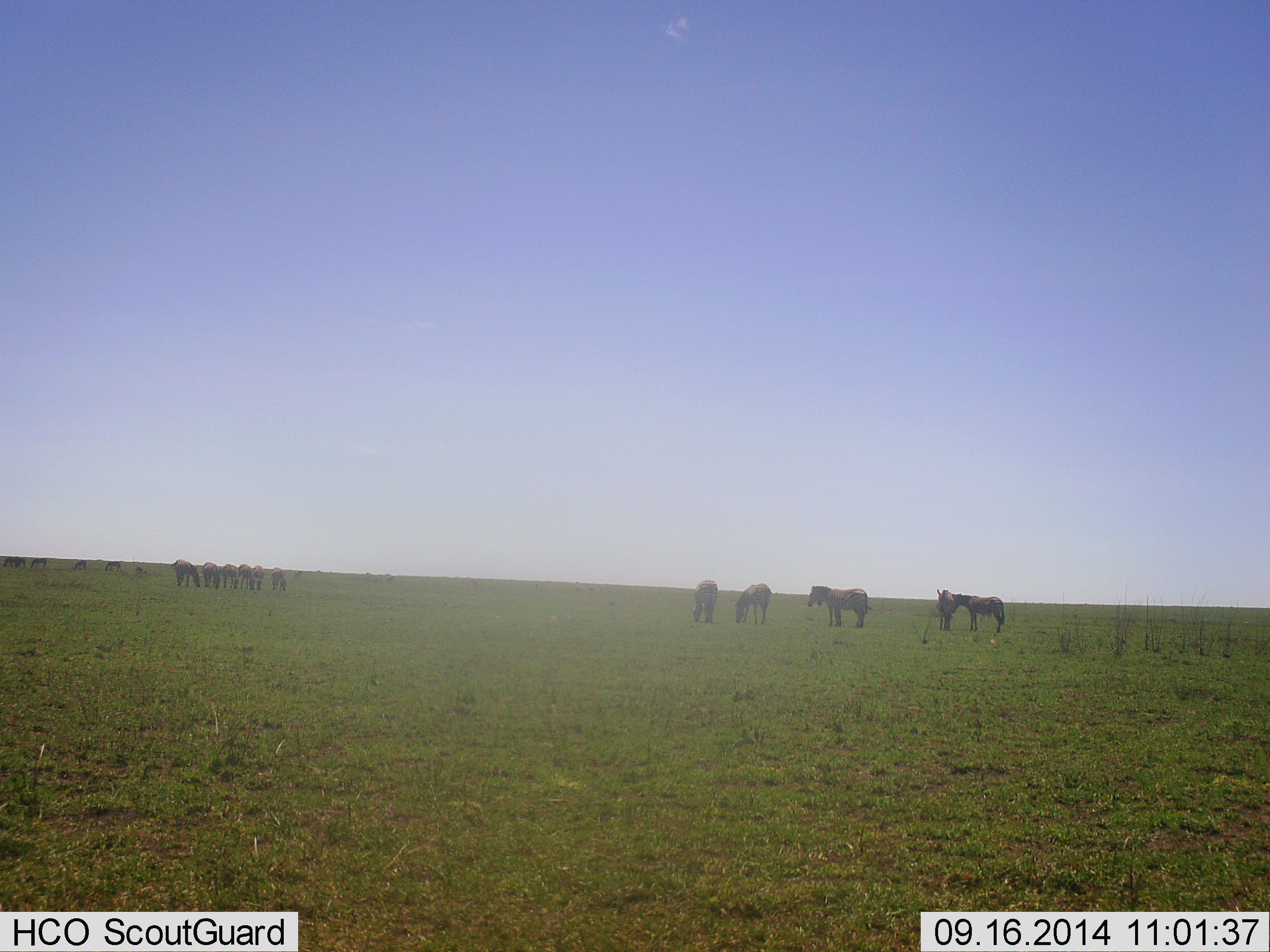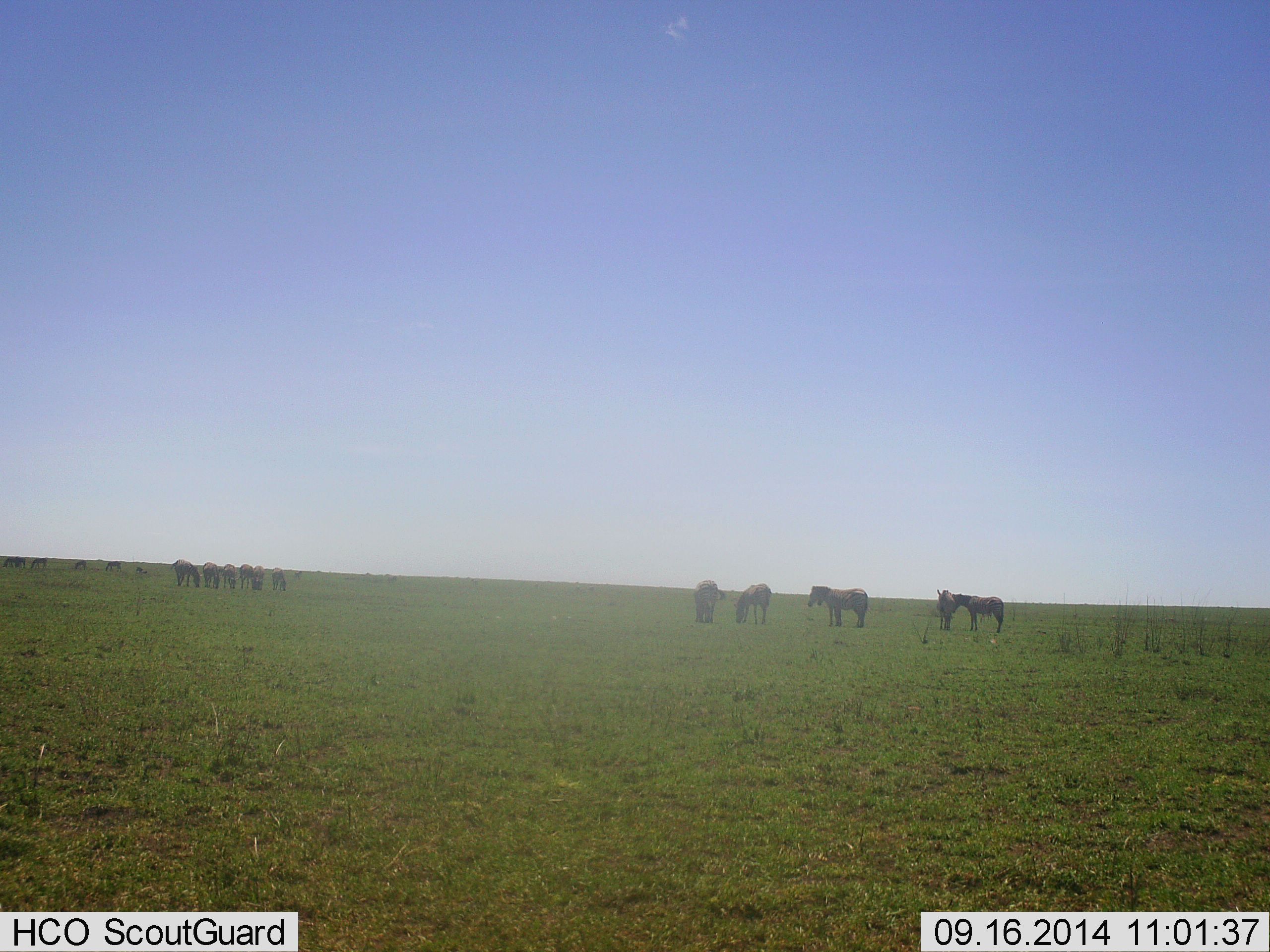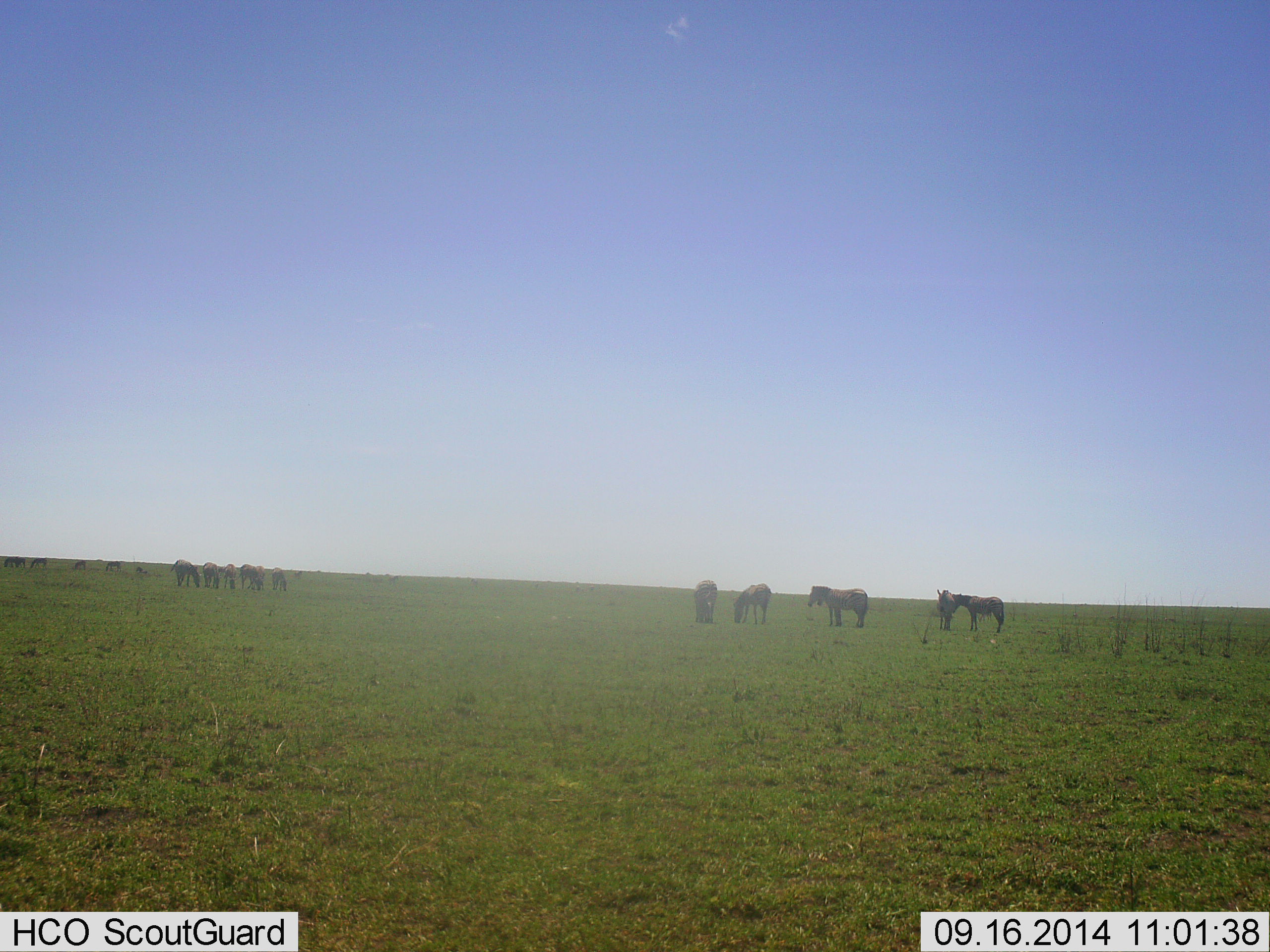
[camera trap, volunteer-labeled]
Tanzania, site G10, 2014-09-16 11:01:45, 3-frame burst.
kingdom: Animalia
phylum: Chordata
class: Mammalia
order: Perissodactyla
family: Equidae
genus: Equus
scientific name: Equus quagga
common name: plains zebra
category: zebra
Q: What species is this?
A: Zebra (plains zebra) (Equus quagga).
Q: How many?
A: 11-50.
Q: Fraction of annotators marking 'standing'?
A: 90%.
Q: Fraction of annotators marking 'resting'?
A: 10%.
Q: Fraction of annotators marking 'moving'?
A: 0%.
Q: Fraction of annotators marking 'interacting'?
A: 0%.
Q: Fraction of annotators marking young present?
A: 0%.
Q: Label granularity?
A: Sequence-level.